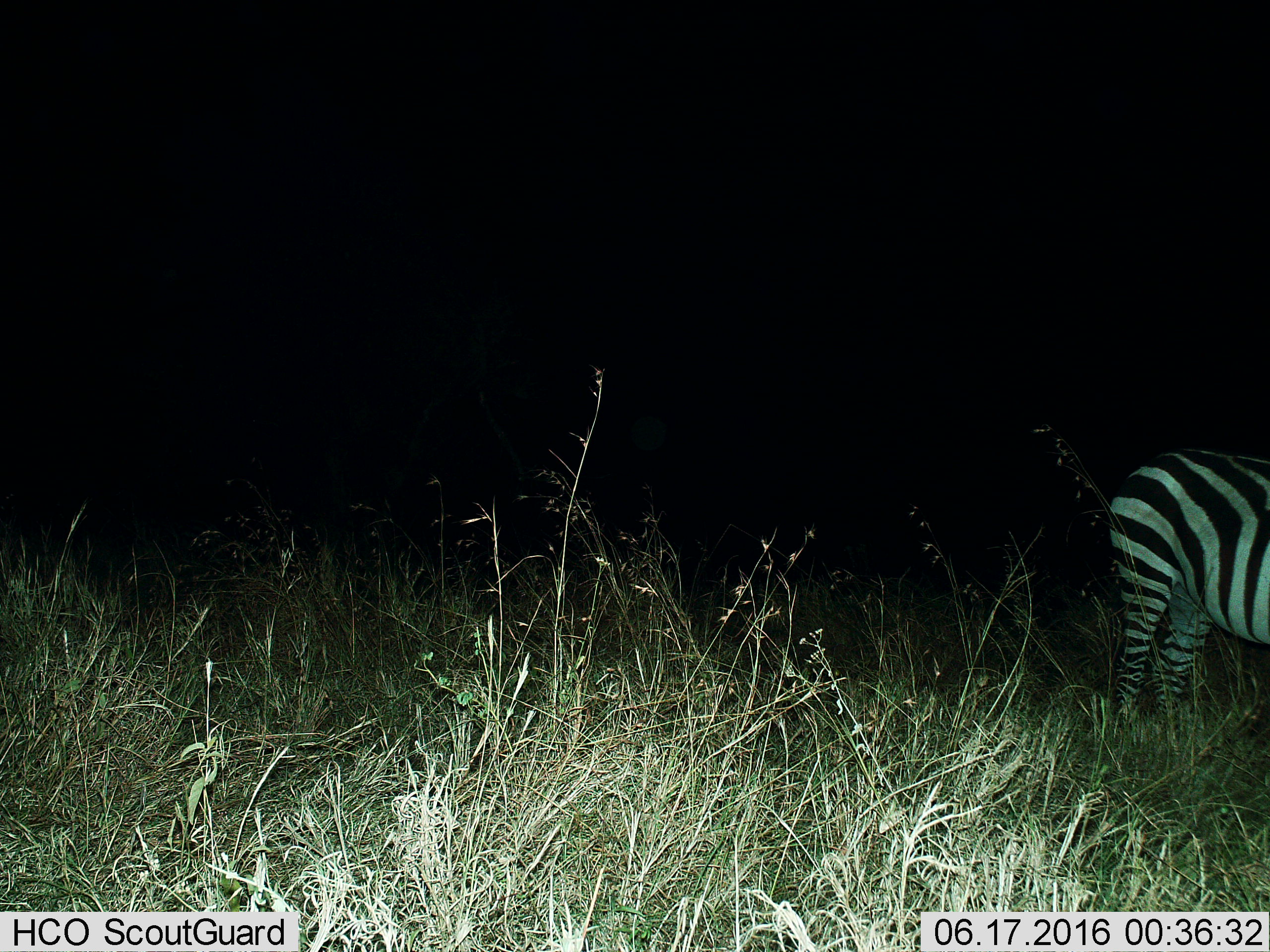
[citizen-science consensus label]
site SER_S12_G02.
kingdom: Animalia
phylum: Chordata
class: Mammalia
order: Perissodactyla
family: Equidae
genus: Equus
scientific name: Equus quagga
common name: plains zebra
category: zebraplains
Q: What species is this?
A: Zebraplains (plains zebra) (Equus quagga).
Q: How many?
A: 1.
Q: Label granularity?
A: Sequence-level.